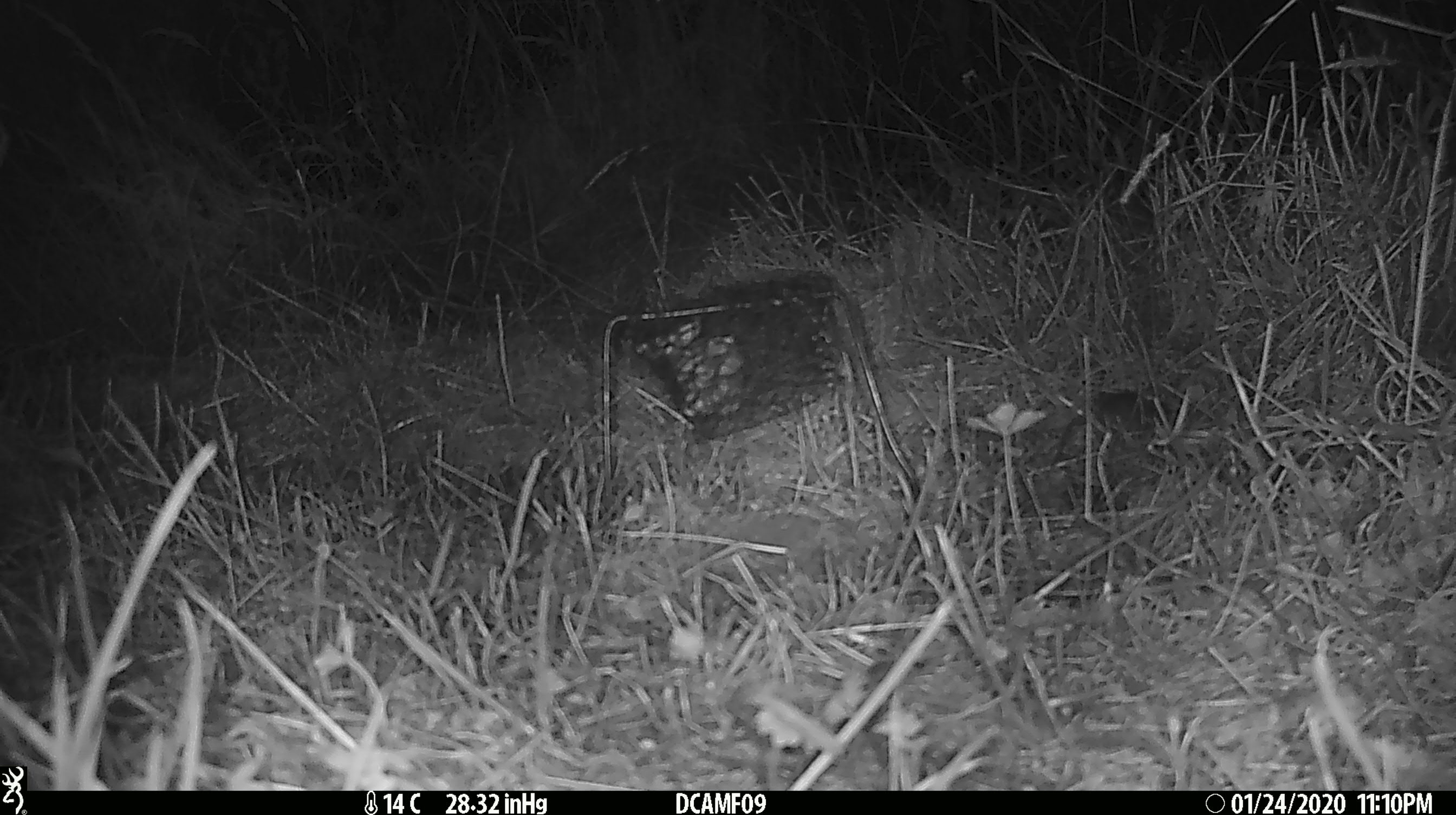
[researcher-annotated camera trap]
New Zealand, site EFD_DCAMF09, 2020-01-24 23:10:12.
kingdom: Animalia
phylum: Chordata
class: Mammalia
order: Rodentia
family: Muridae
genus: Mus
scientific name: Mus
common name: mouse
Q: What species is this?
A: Mouse (Mus).